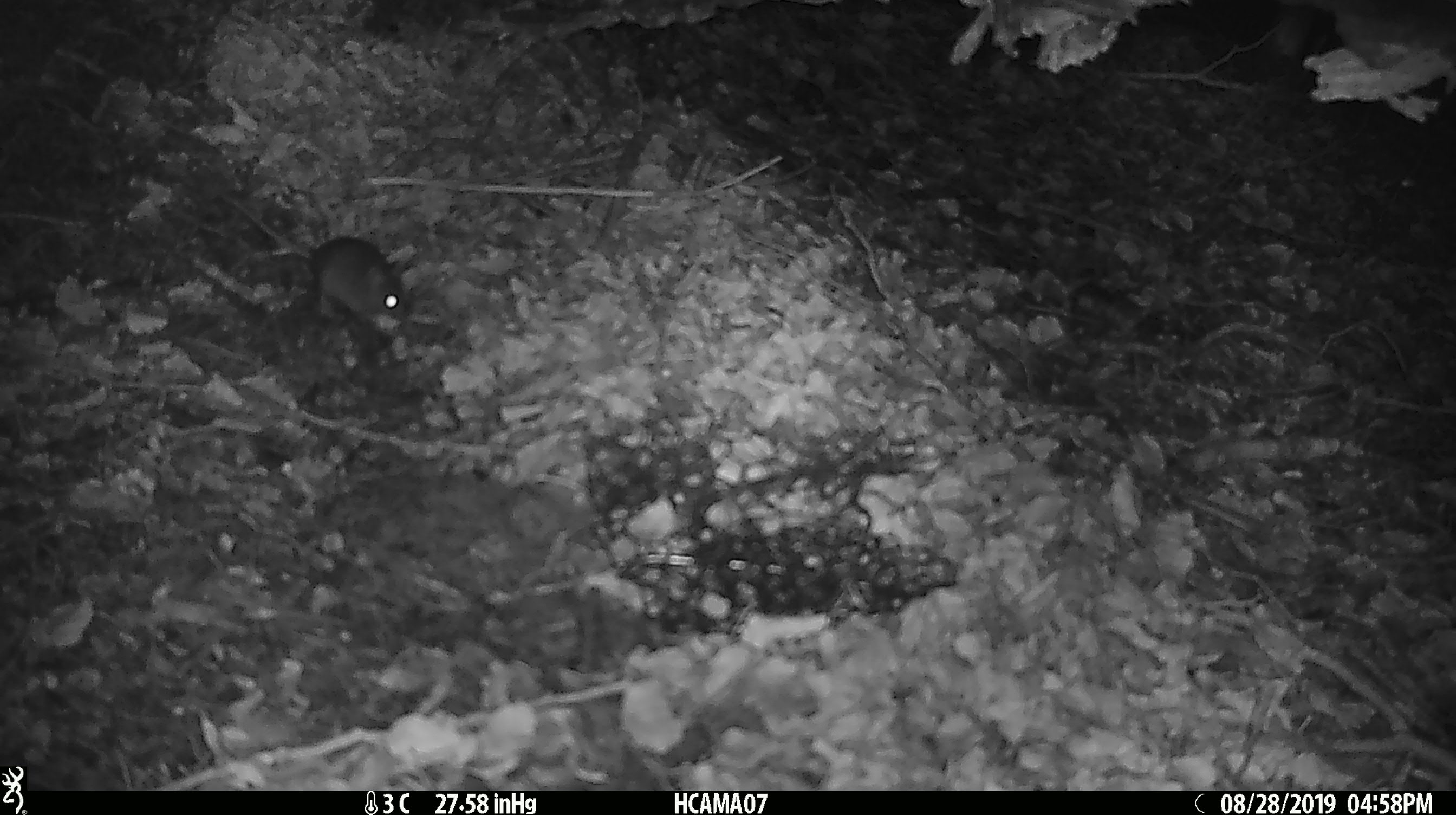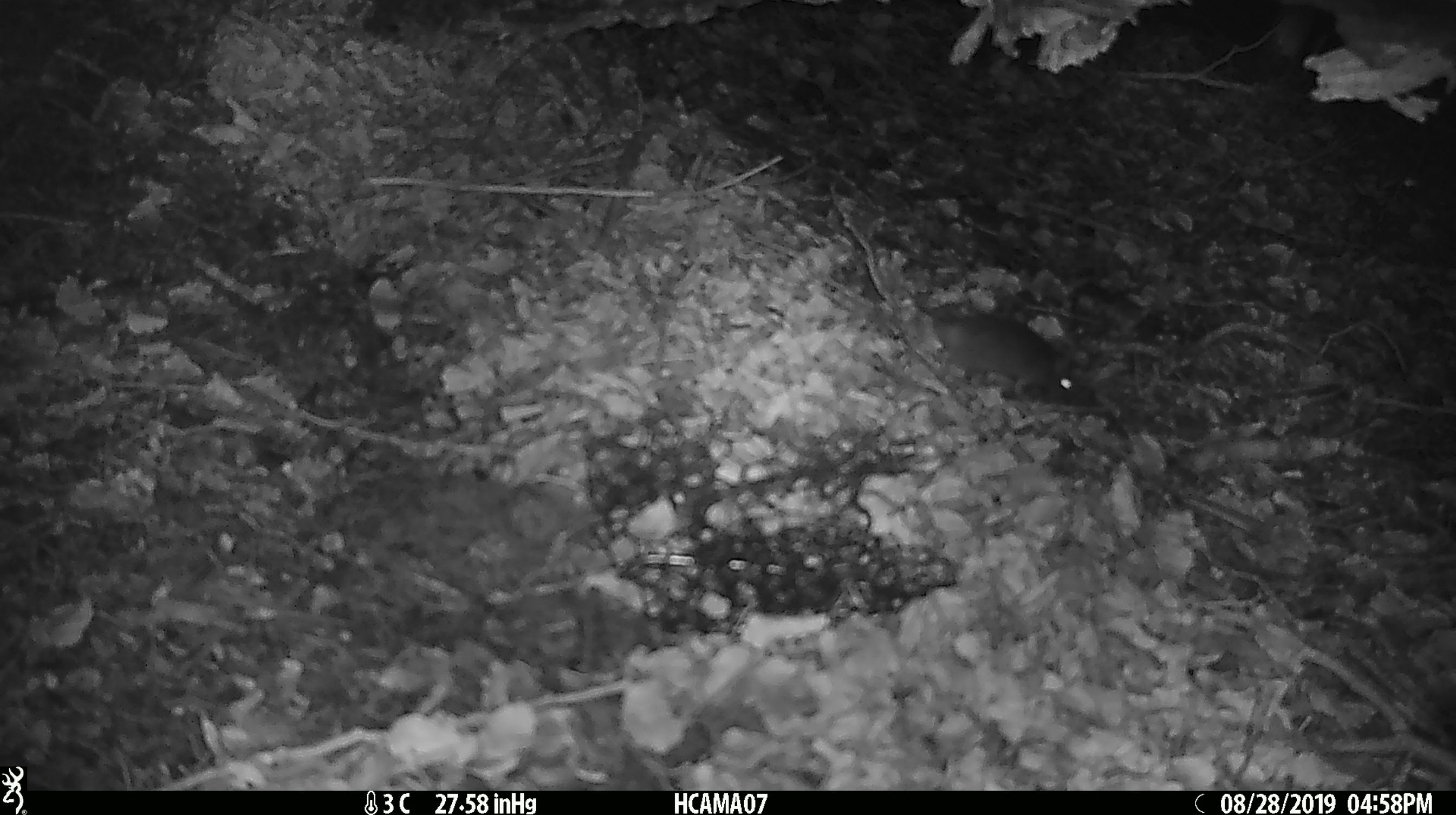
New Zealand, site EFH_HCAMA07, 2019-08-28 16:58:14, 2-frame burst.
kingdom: Animalia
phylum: Chordata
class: Mammalia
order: Rodentia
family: Muridae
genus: Mus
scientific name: Mus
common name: mouse